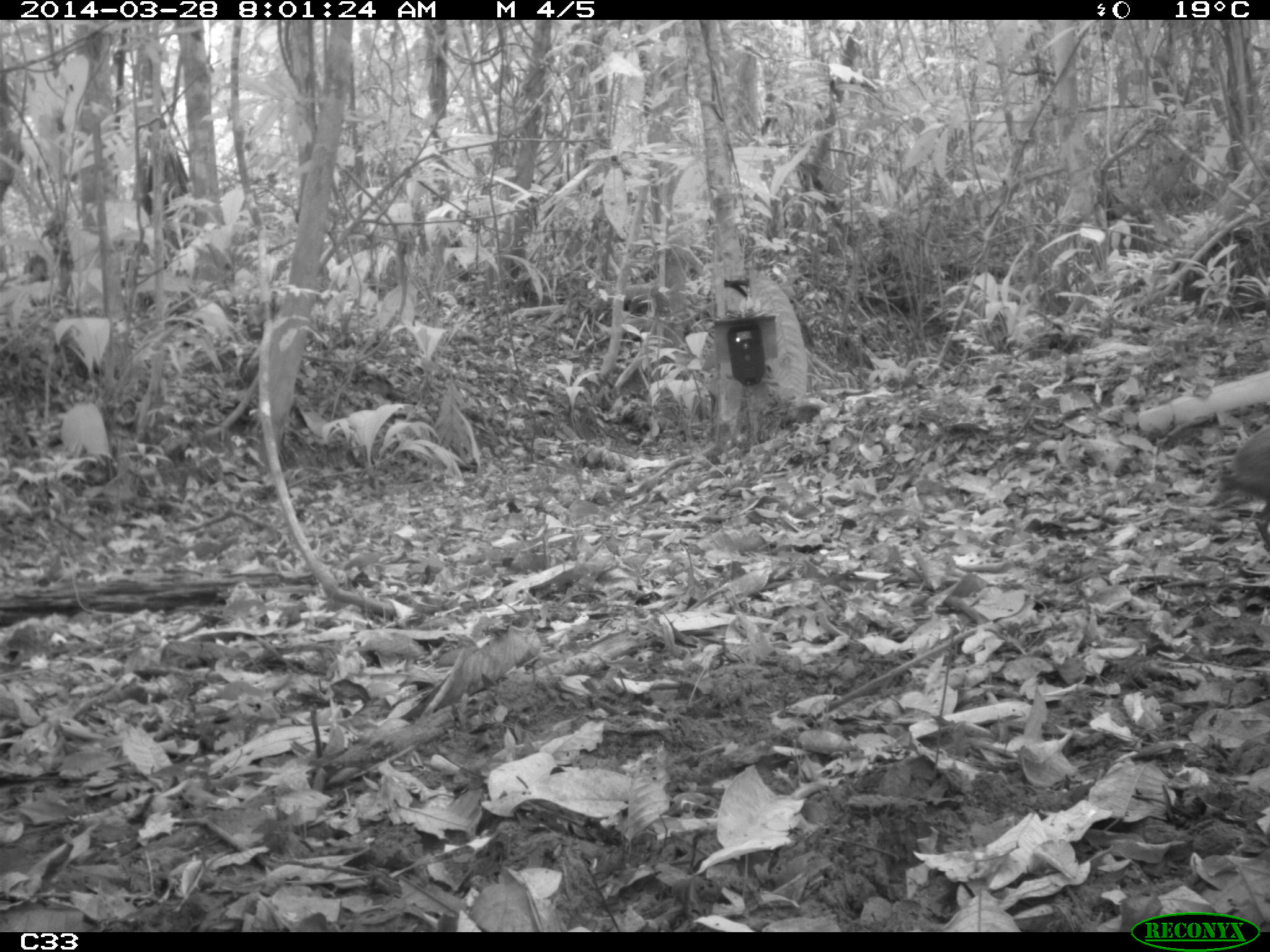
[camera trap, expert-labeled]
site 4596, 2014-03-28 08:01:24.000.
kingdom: Animalia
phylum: Chordata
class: Mammalia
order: Rodentia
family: Dasyproctidae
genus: Dasyprocta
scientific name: Dasyprocta leporina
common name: red-rumped agouti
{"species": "Dasyprocta leporina (red-rumped agouti)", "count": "1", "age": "adult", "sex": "male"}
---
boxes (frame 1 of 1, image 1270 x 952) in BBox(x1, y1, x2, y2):
dasyprocta leporina: BBox(1213, 419, 1267, 546)